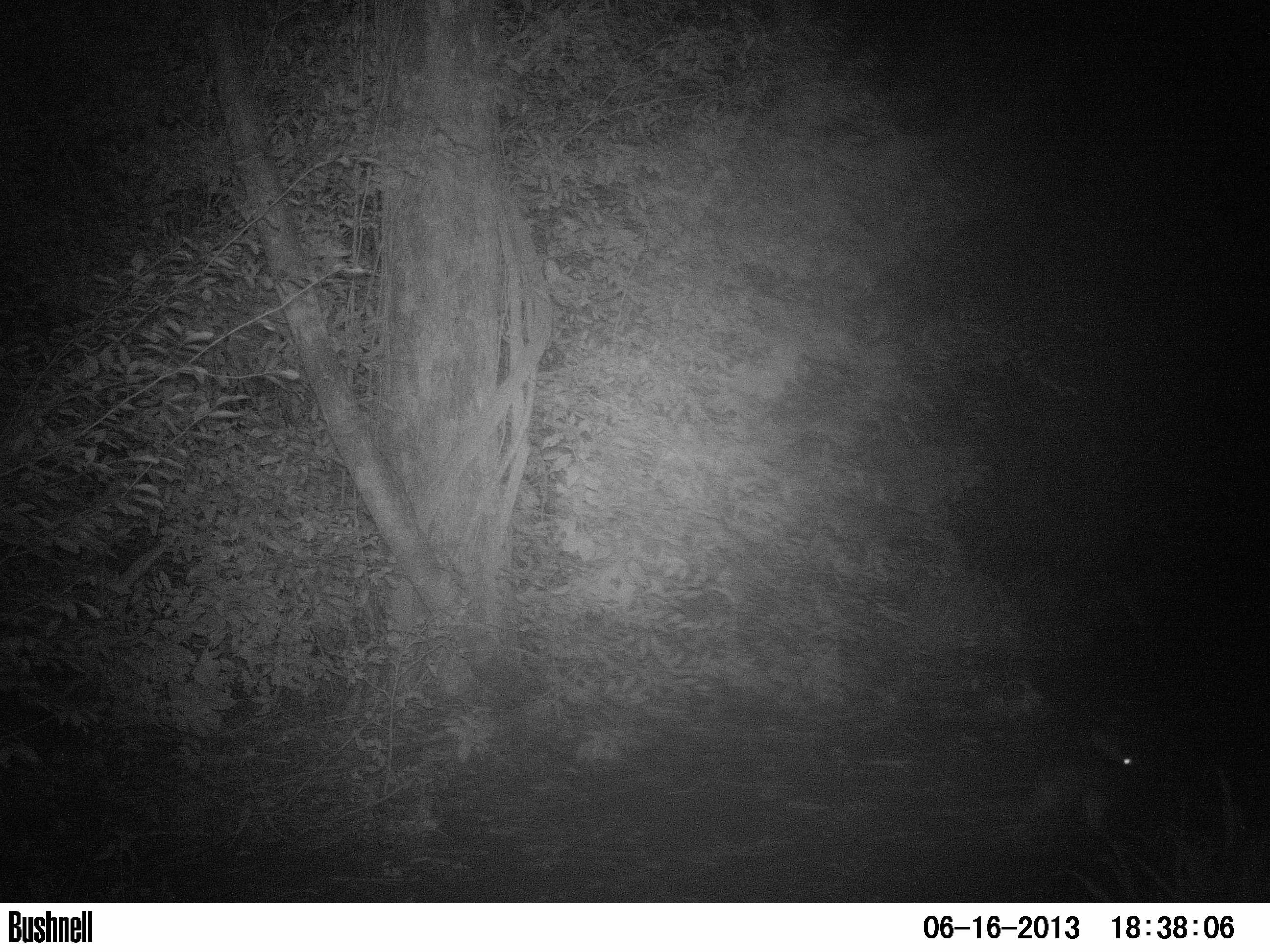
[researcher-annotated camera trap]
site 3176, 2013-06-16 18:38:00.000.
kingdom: Animalia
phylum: Chordata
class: Mammalia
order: Lagomorpha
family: Leporidae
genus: Sylvilagus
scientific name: Sylvilagus brasiliensis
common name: tapeti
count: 1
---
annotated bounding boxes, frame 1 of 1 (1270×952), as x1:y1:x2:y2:
sylvilagus brasiliensis: 1033:729:1141:831